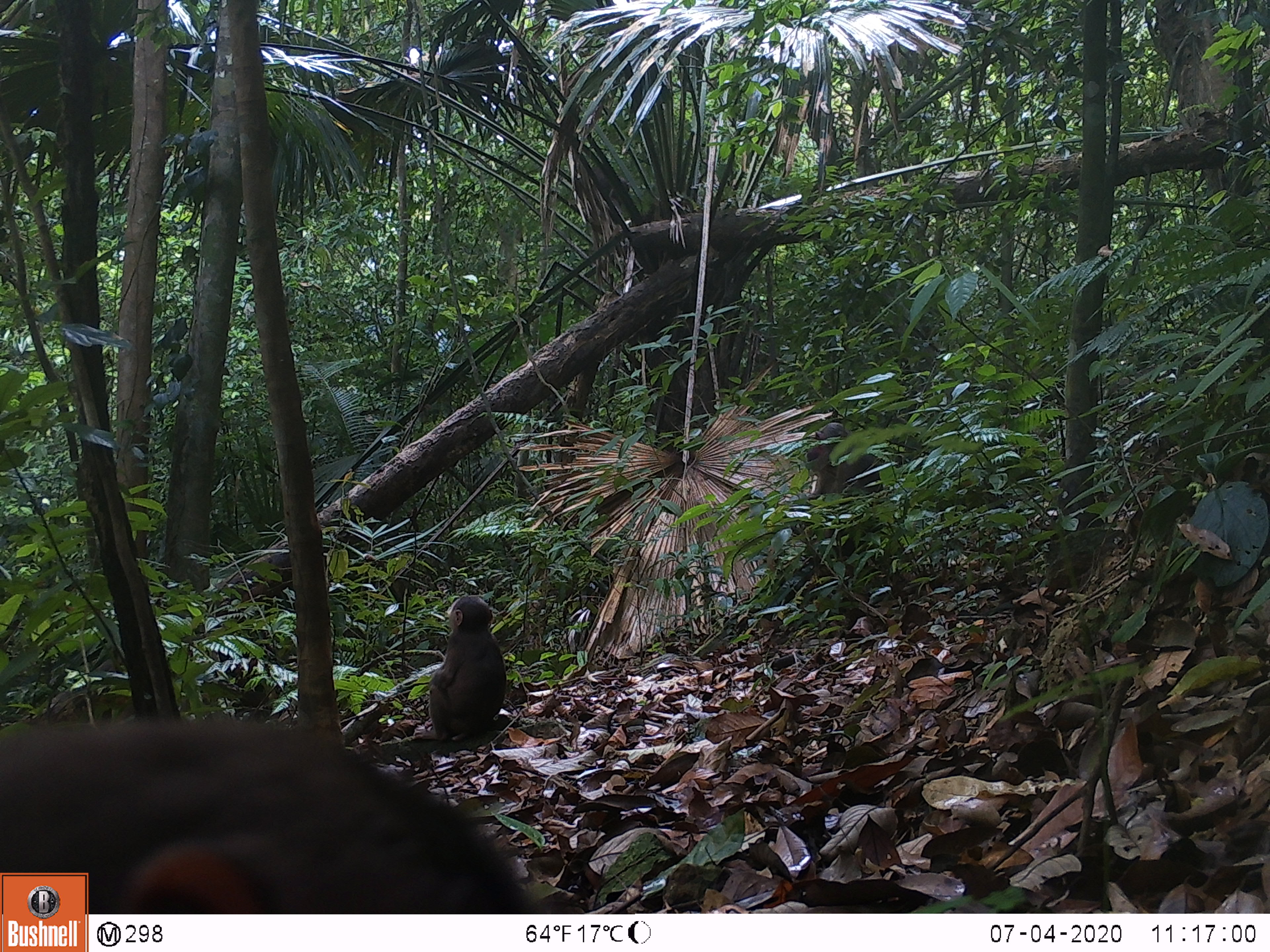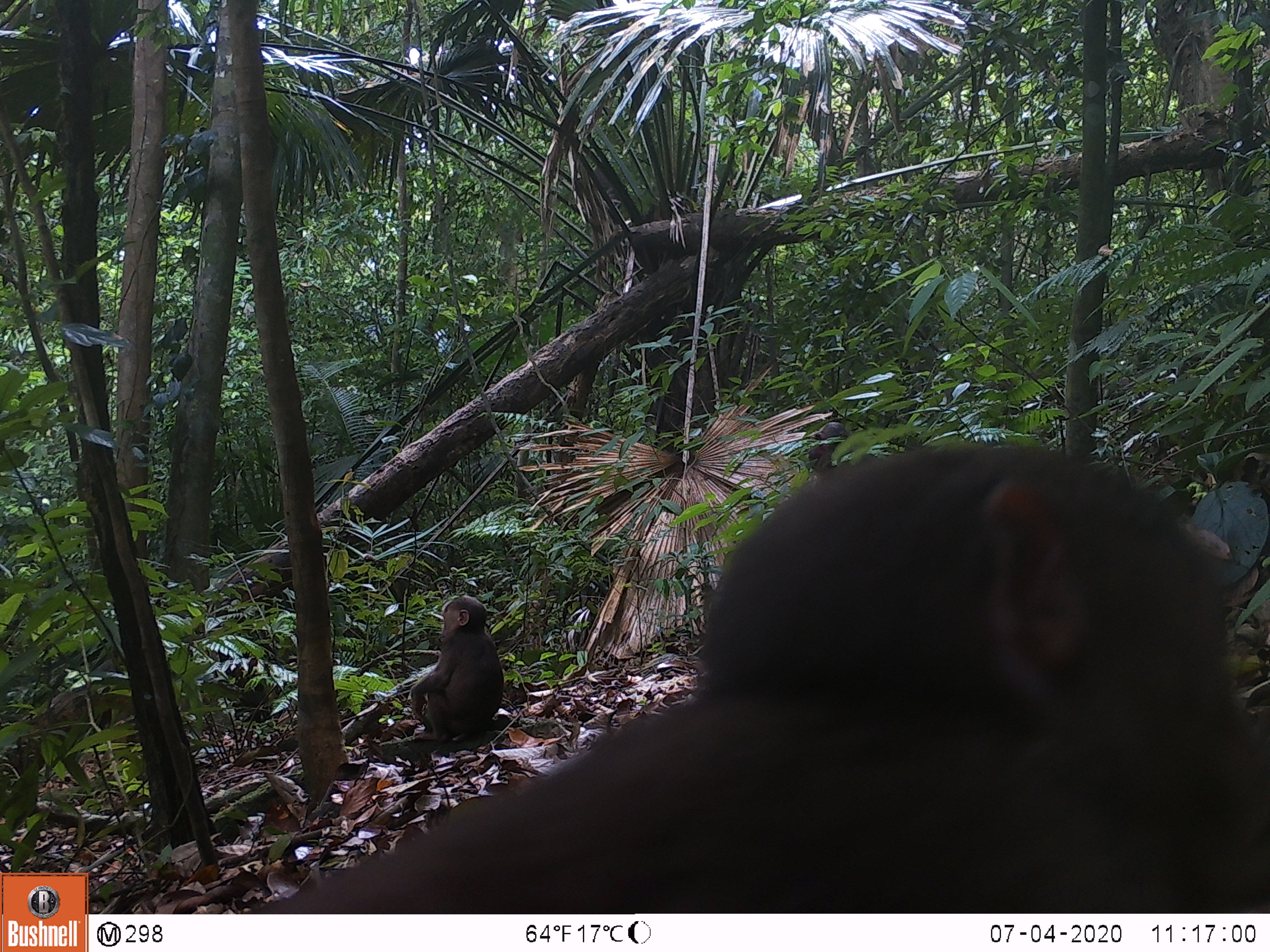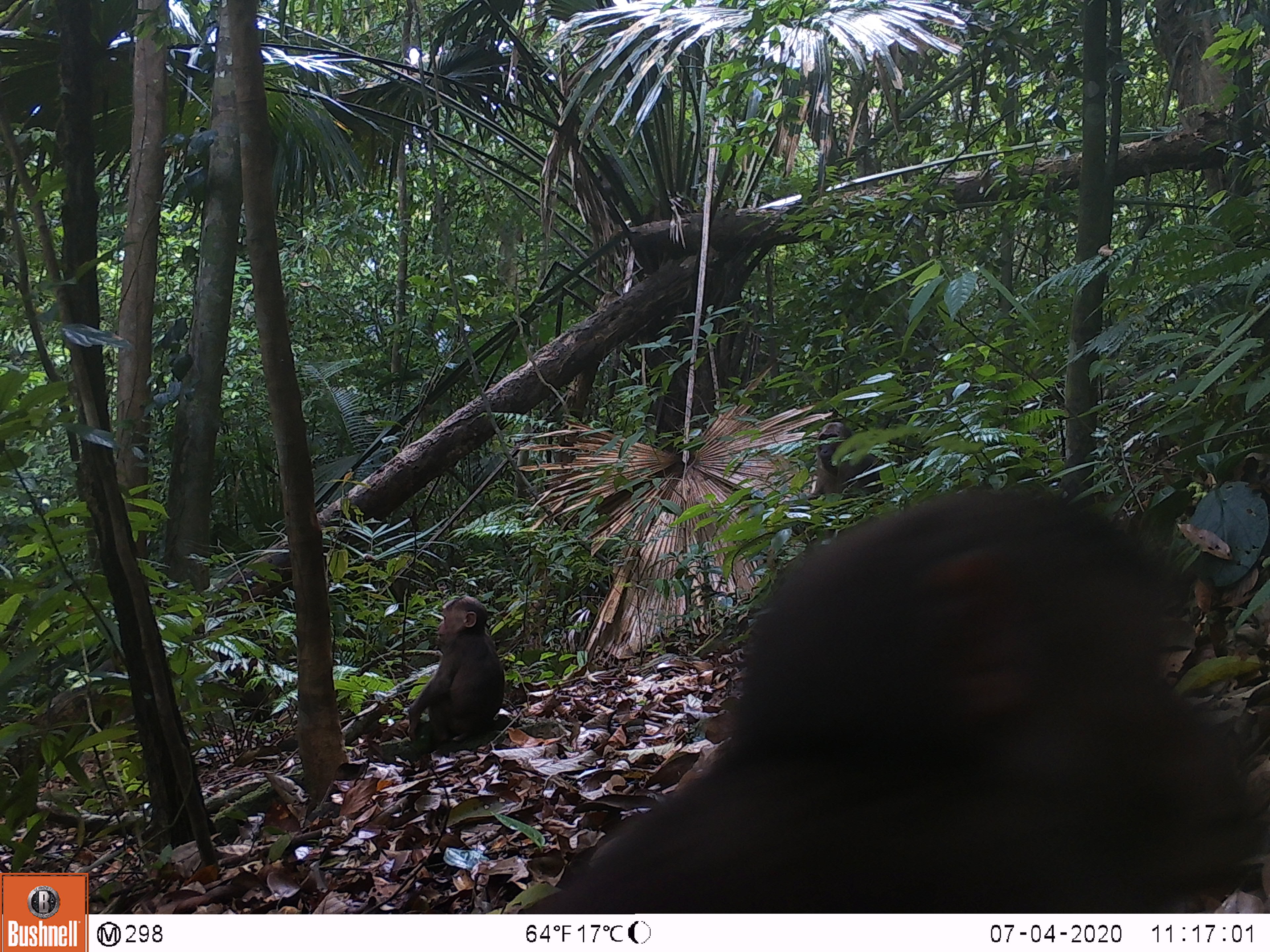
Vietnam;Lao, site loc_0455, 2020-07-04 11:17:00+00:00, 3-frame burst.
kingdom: Animalia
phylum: Chordata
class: Mammalia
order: Primates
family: Cercopithecidae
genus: Macaca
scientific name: Macaca arctoides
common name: stump-tailed macaque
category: stump tailed macaque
Stump tailed macaque (stump-tailed macaque) (Macaca arctoides). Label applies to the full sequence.